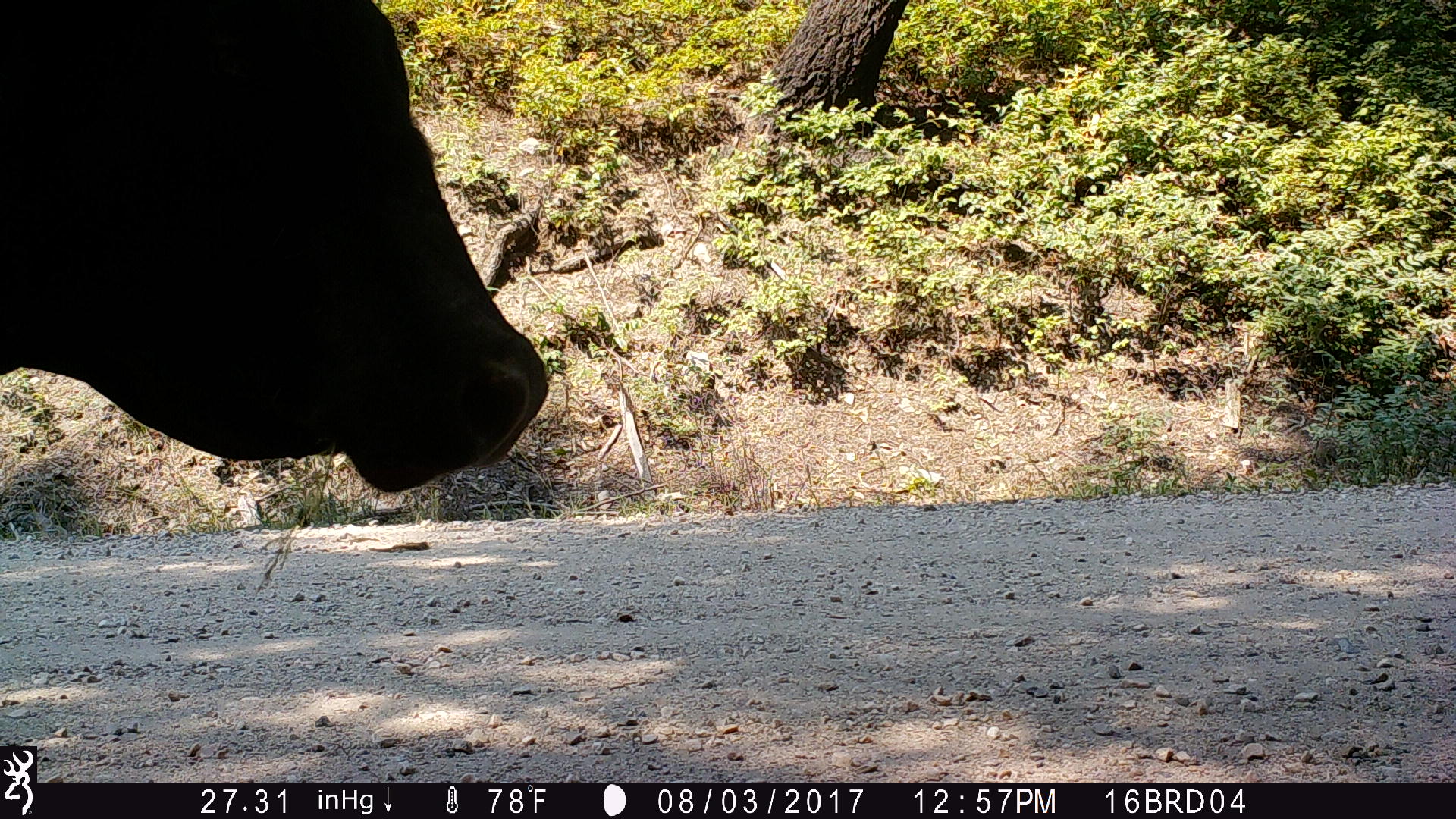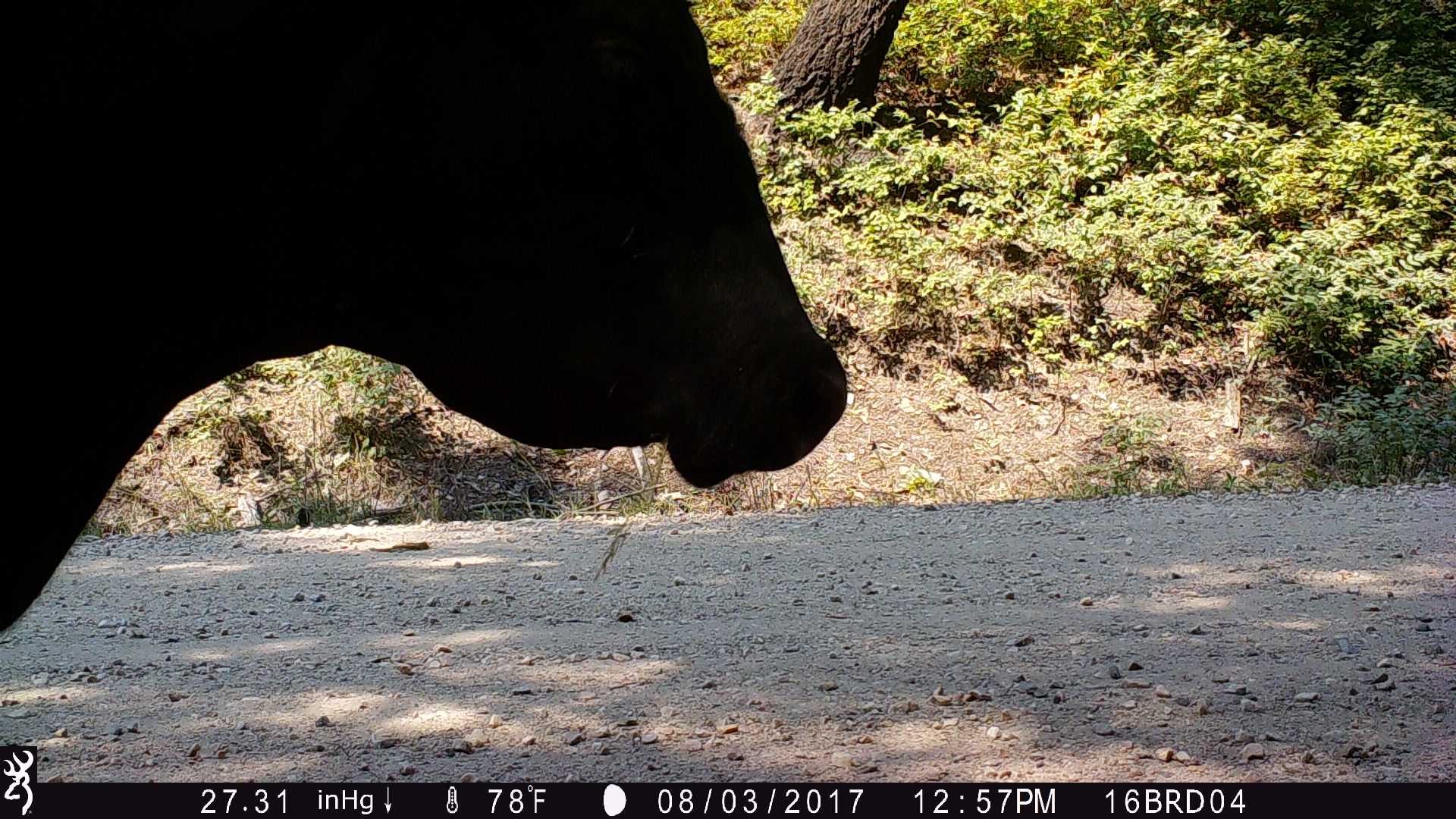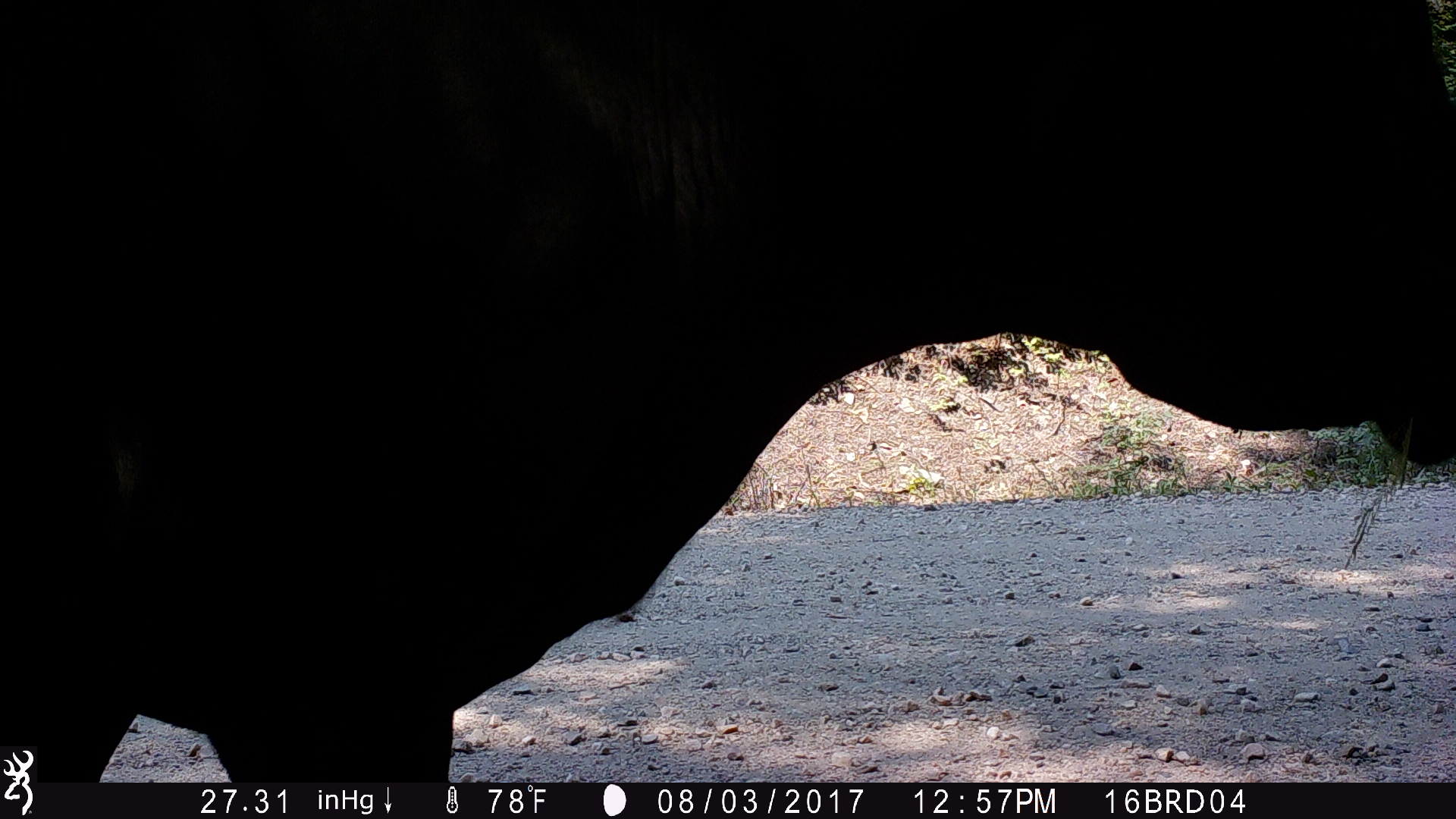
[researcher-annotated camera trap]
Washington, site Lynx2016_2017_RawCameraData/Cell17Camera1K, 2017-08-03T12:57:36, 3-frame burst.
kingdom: Animalia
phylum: Chordata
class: Mammalia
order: Artiodactyla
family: Bovidae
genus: Bos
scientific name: Bos taurus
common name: domestic cattle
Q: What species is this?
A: Domestic cattle (Bos taurus).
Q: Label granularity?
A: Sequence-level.